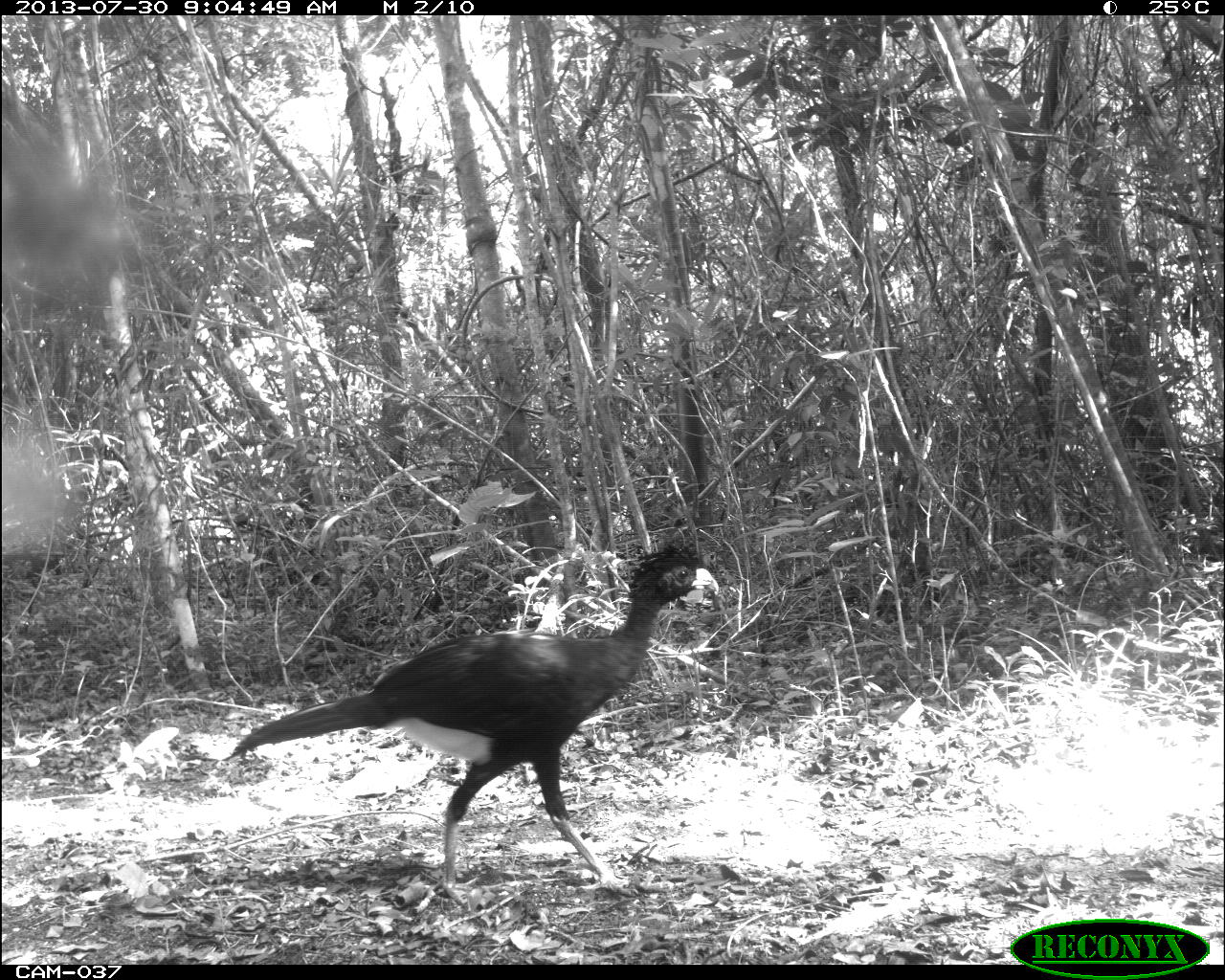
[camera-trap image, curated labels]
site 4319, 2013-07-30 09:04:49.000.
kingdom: Animalia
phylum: Chordata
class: Aves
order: Galliformes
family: Cracidae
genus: Crax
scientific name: Crax rubra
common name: great curassow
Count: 1.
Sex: male.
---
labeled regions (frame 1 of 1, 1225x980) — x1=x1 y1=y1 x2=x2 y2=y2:
crax rubra: x1=220 y1=541 x2=720 y2=906